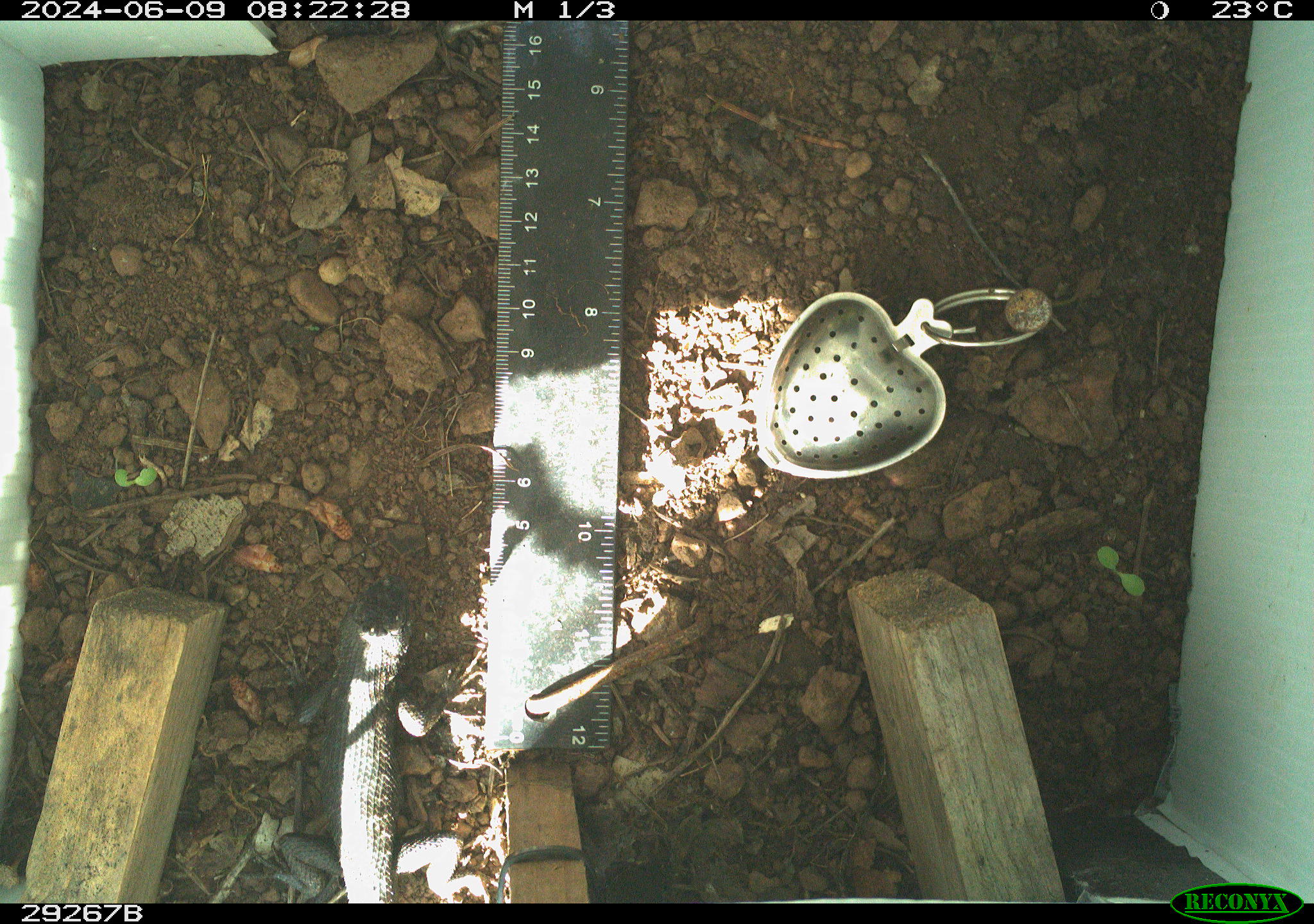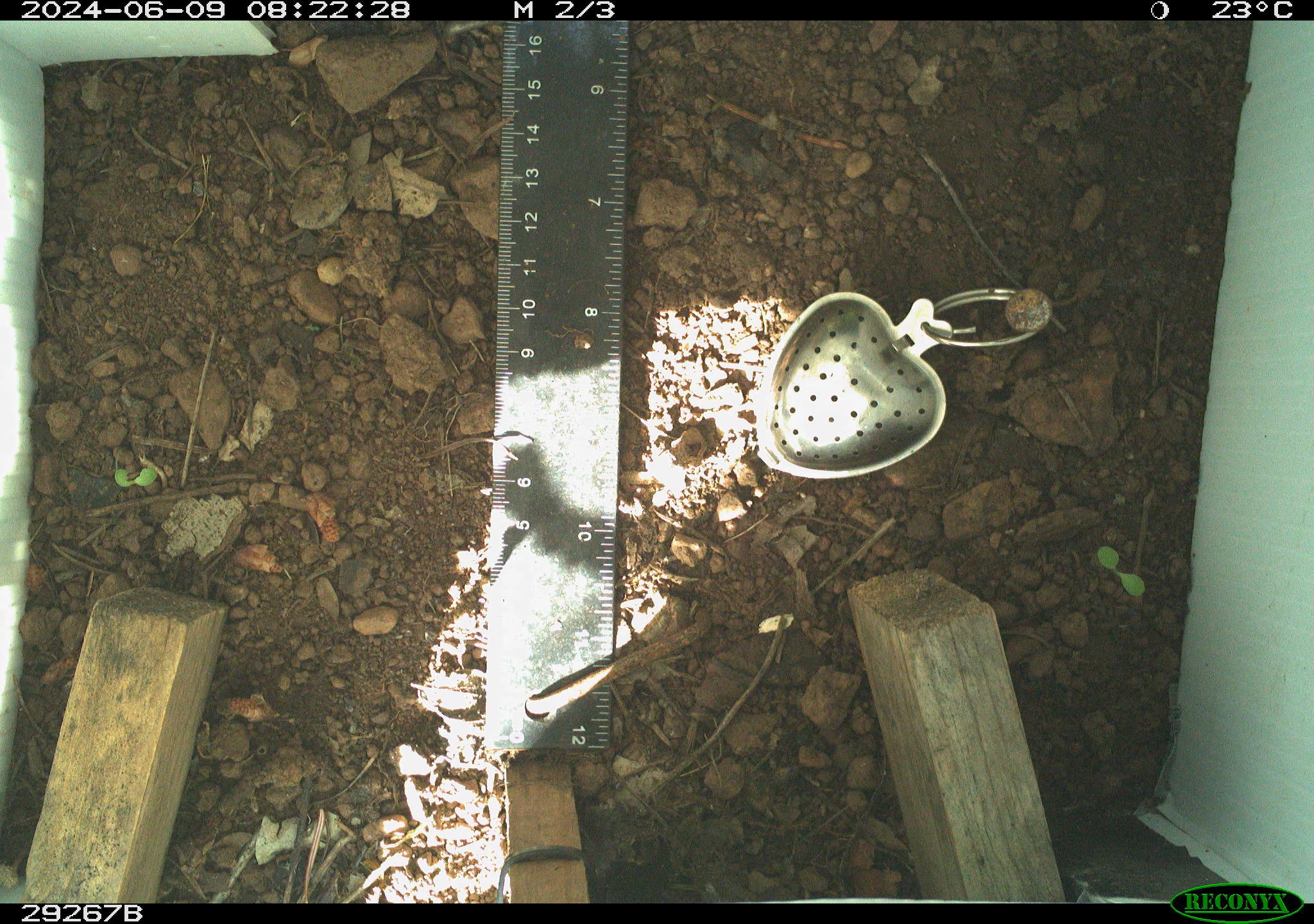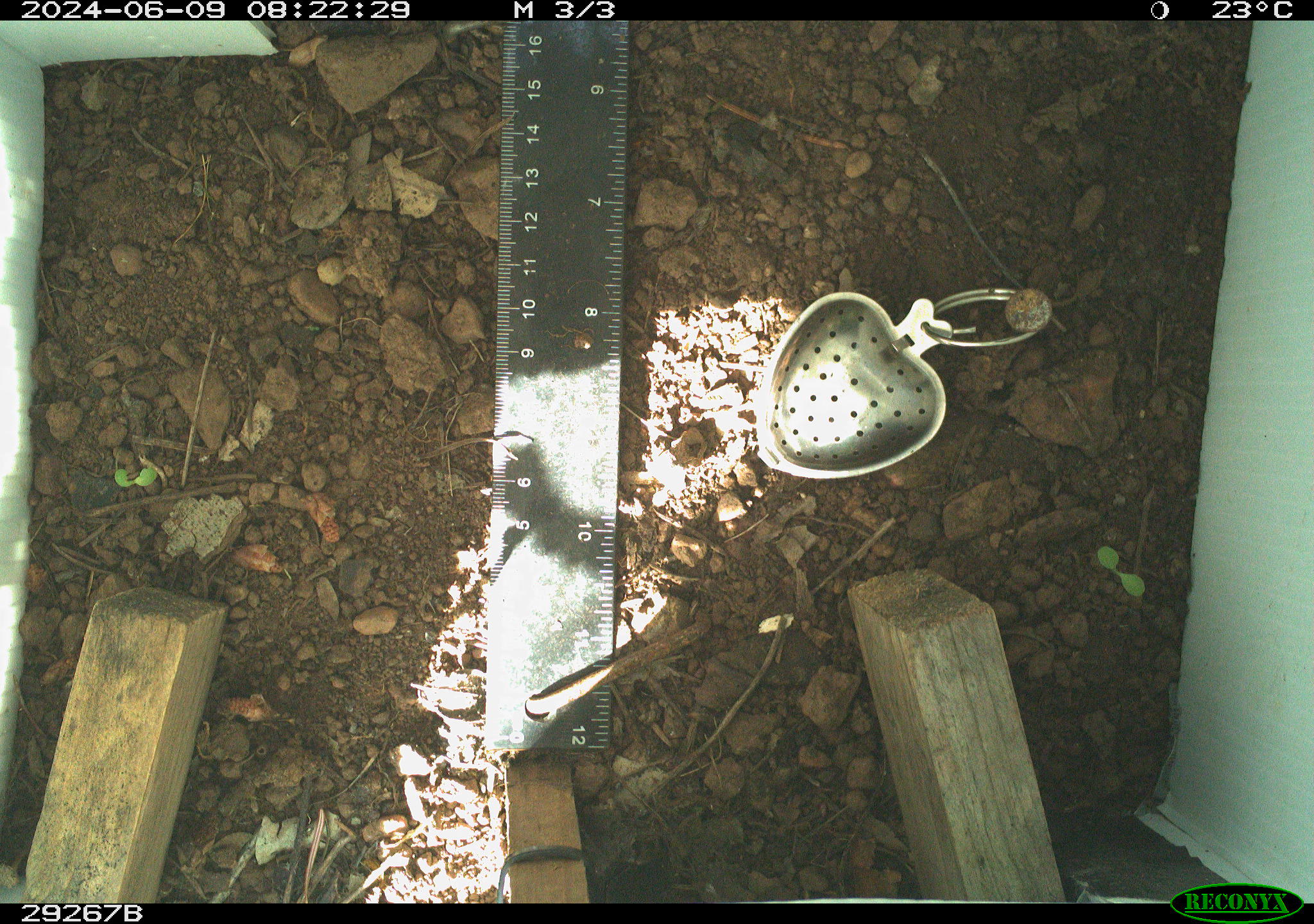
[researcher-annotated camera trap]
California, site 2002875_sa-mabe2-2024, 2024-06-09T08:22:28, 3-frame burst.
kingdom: Animalia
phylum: Chordata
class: Reptilia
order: Squamata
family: Phrynosomatidae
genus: Sceloporus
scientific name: Sceloporus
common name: spiny lizards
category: sceloporus species